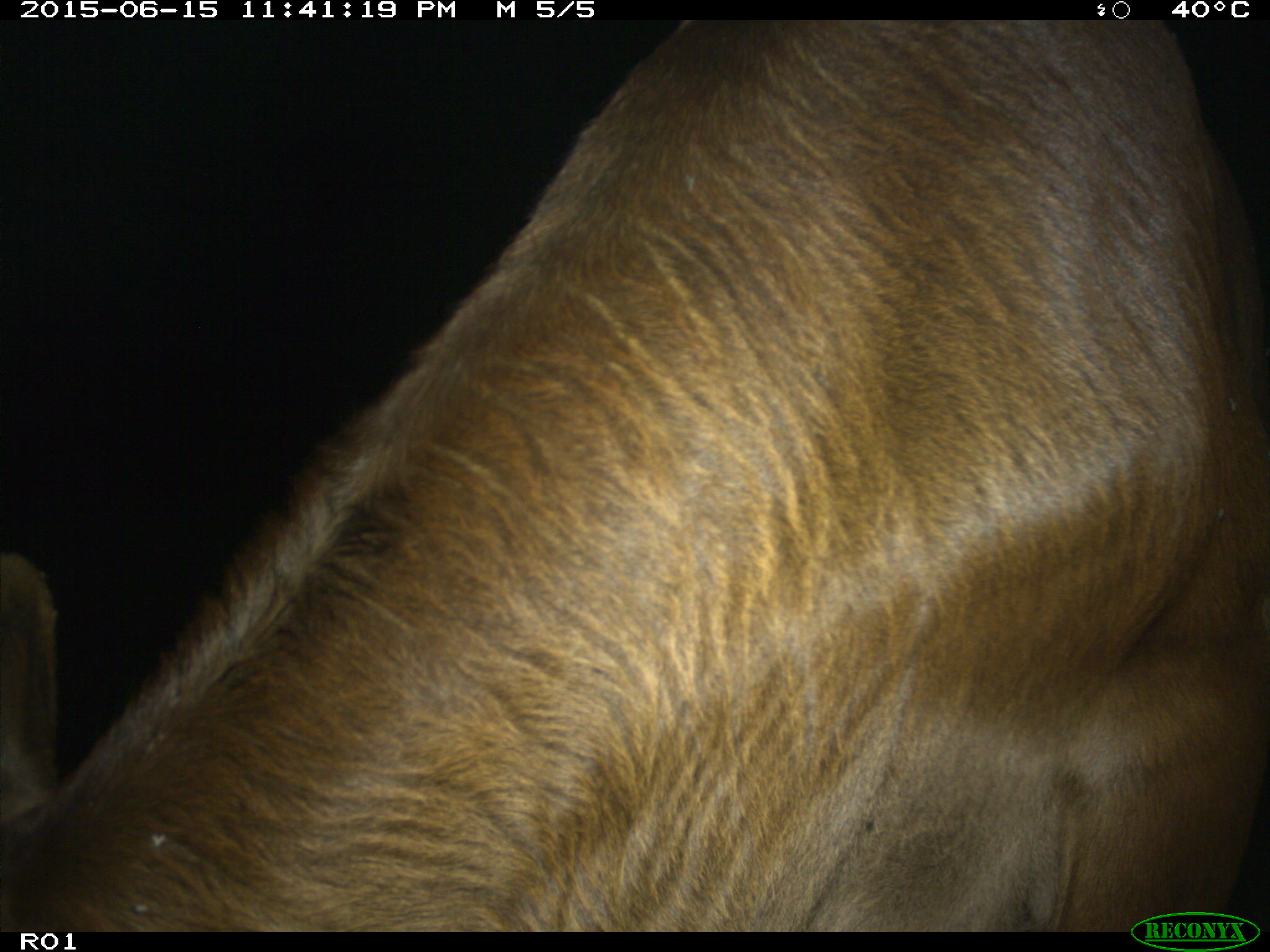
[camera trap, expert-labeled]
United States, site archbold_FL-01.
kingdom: Animalia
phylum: Chordata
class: Mammalia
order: Artiodactyla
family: Bovidae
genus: Bos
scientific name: Bos taurus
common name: domestic cow